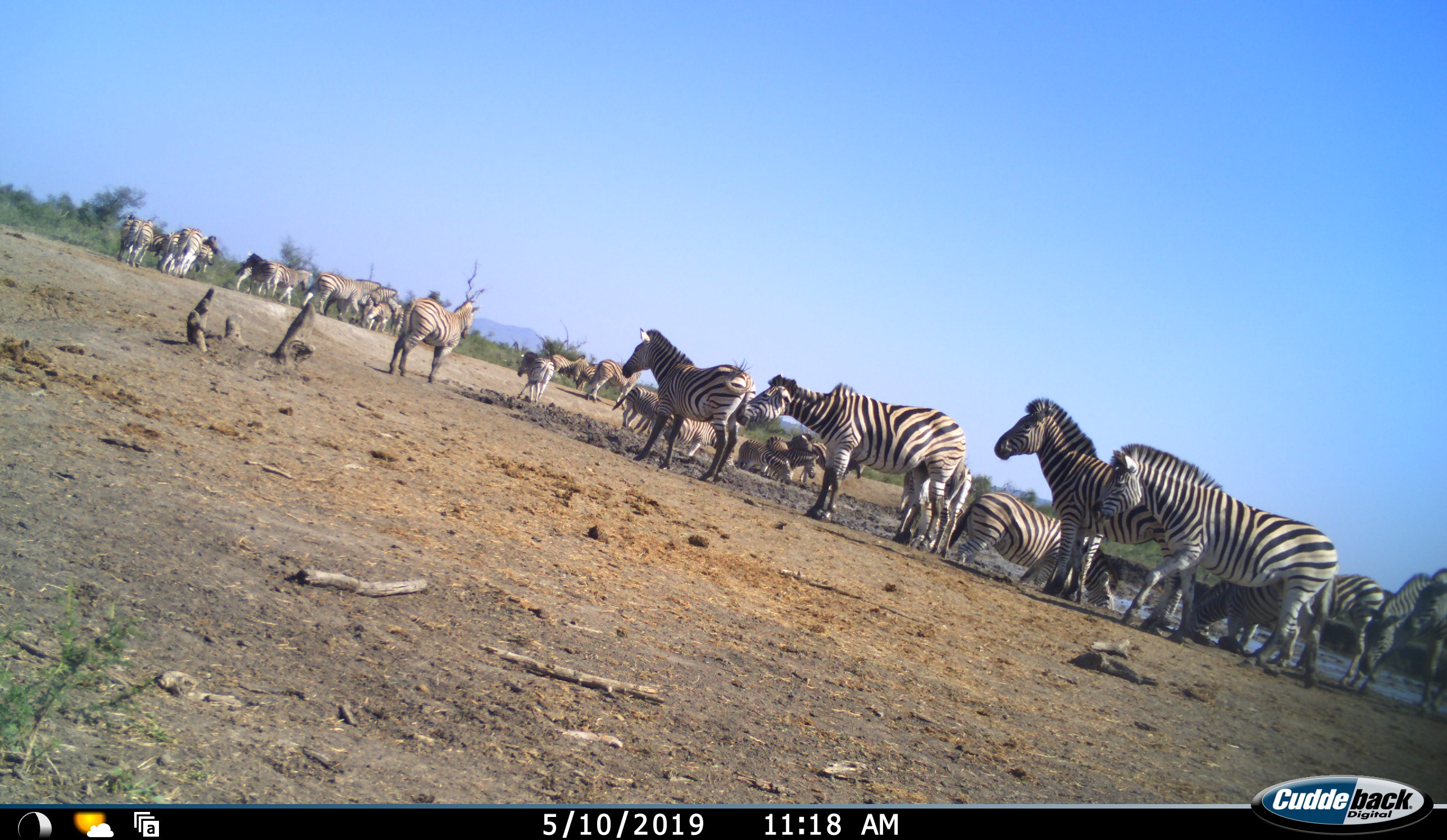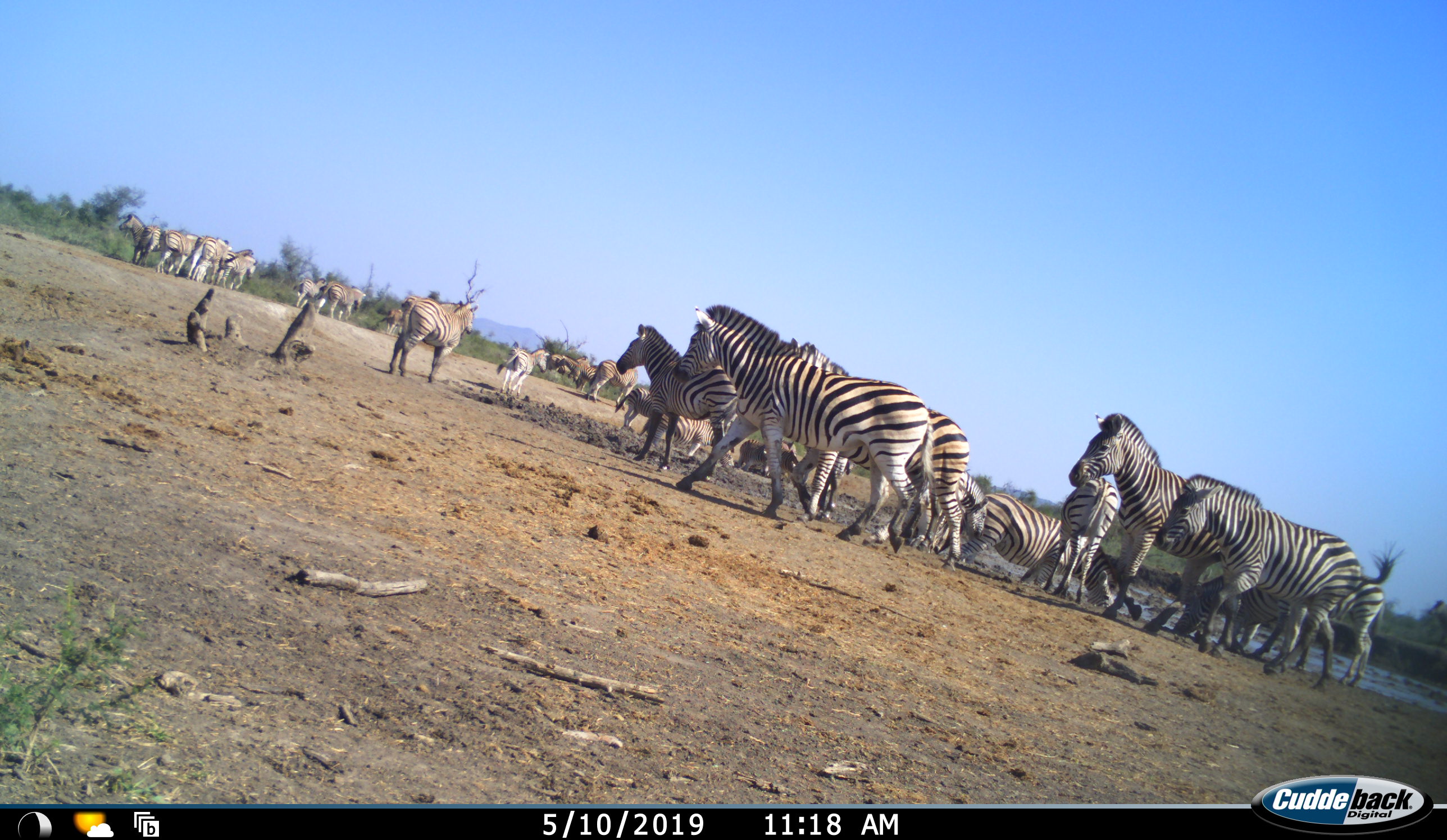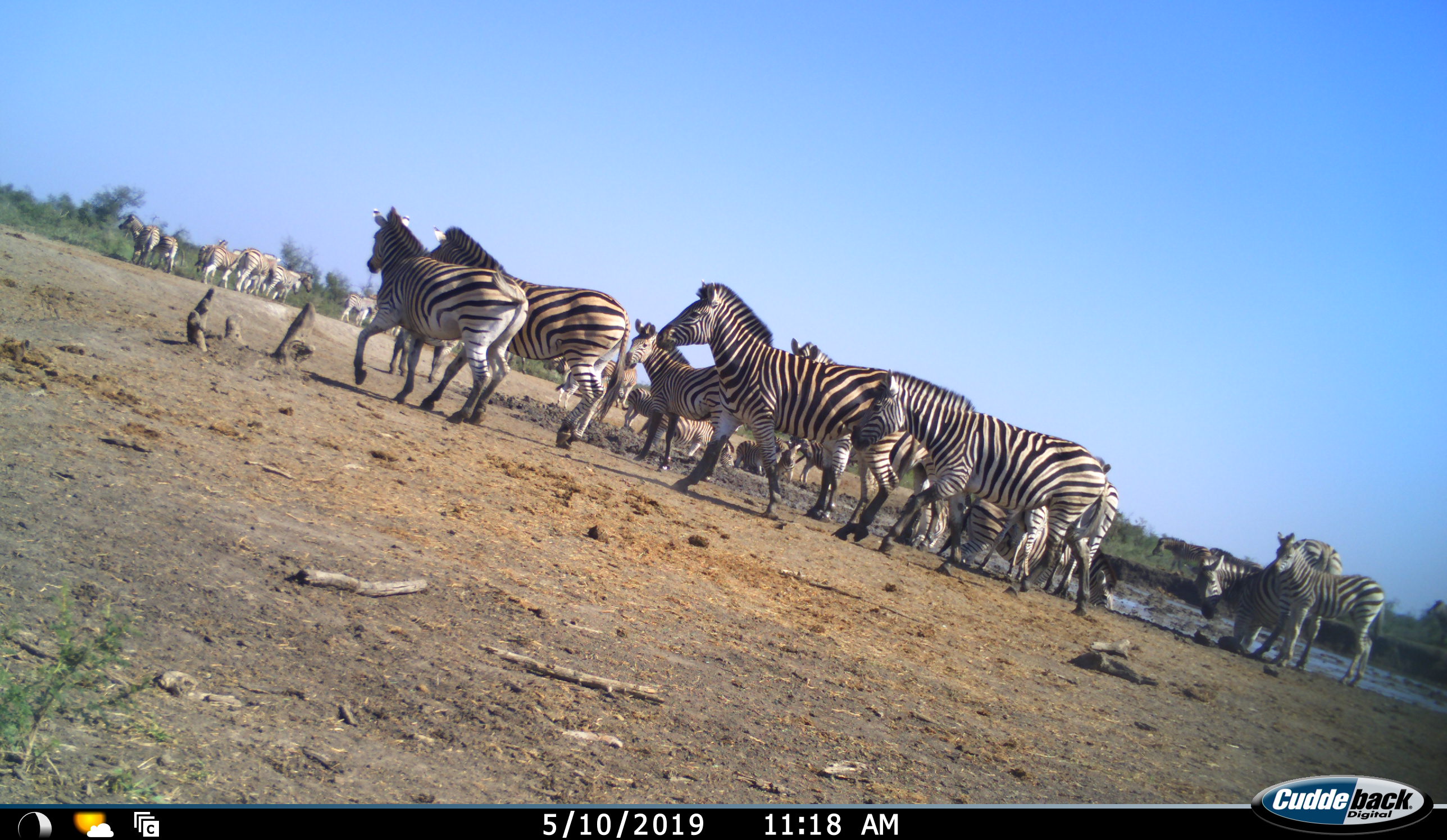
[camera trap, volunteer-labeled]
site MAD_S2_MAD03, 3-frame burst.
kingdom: Animalia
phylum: Chordata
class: Mammalia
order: Perissodactyla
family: Equidae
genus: Equus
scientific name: Equus quagga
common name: plains zebra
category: zebraplains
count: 11-50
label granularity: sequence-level